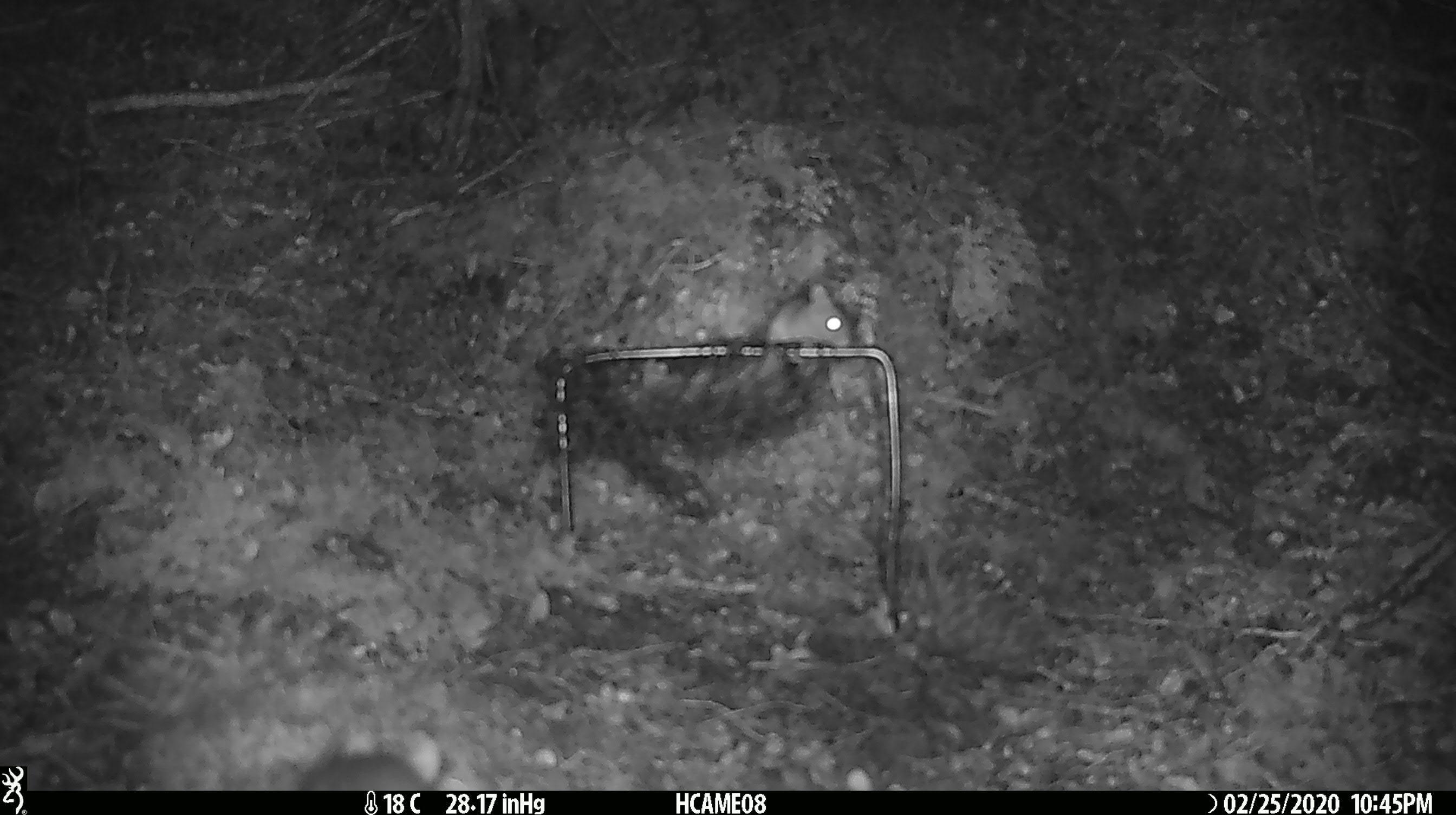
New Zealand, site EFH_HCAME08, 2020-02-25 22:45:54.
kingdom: Animalia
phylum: Chordata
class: Mammalia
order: Rodentia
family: Muridae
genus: Mus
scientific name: Mus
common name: mouse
Mouse (Mus).